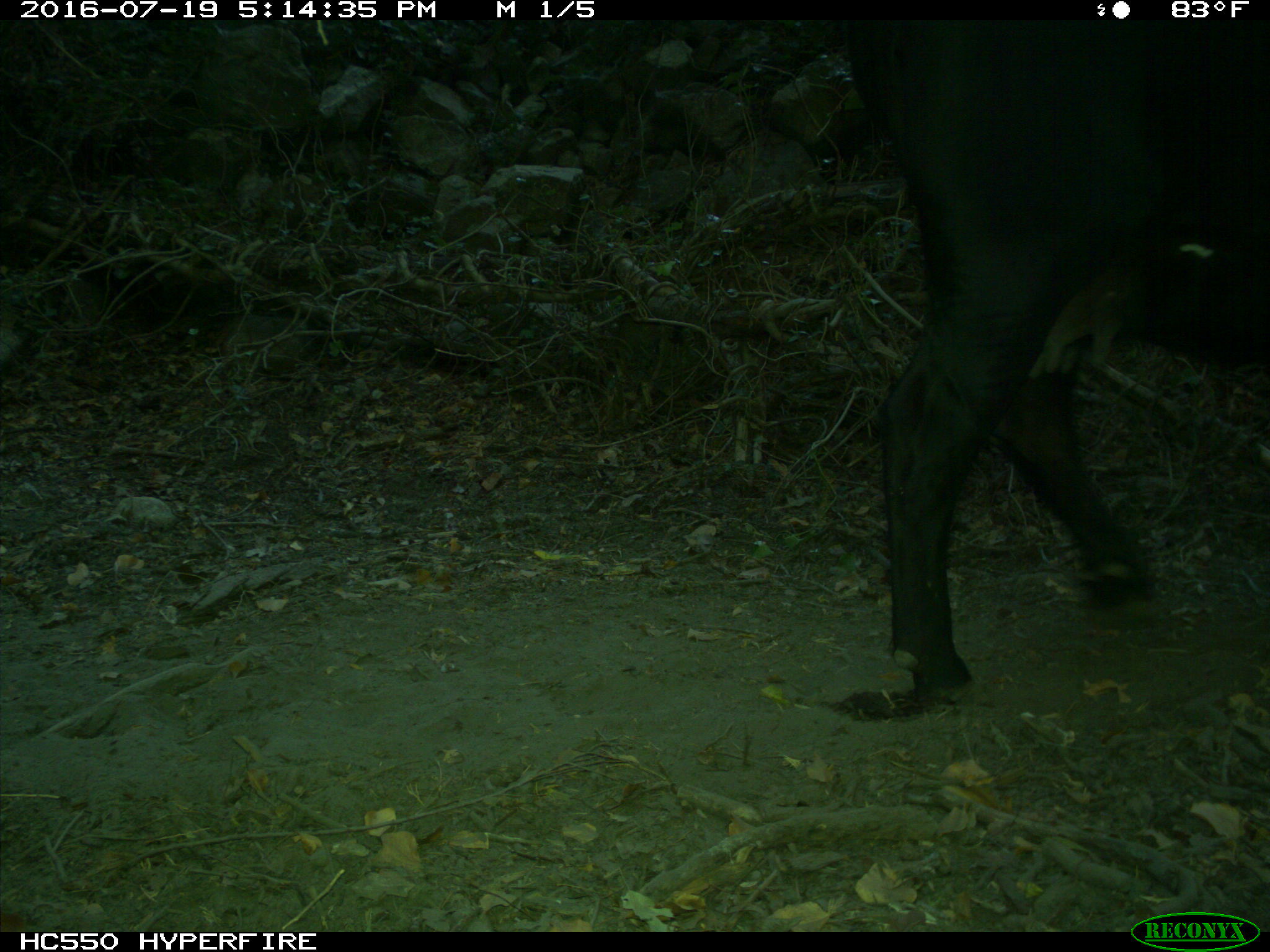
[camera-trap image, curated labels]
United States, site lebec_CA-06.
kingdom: Animalia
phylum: Chordata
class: Mammalia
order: Artiodactyla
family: Bovidae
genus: Bos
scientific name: Bos taurus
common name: domestic cow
Bos taurus (domestic cow).